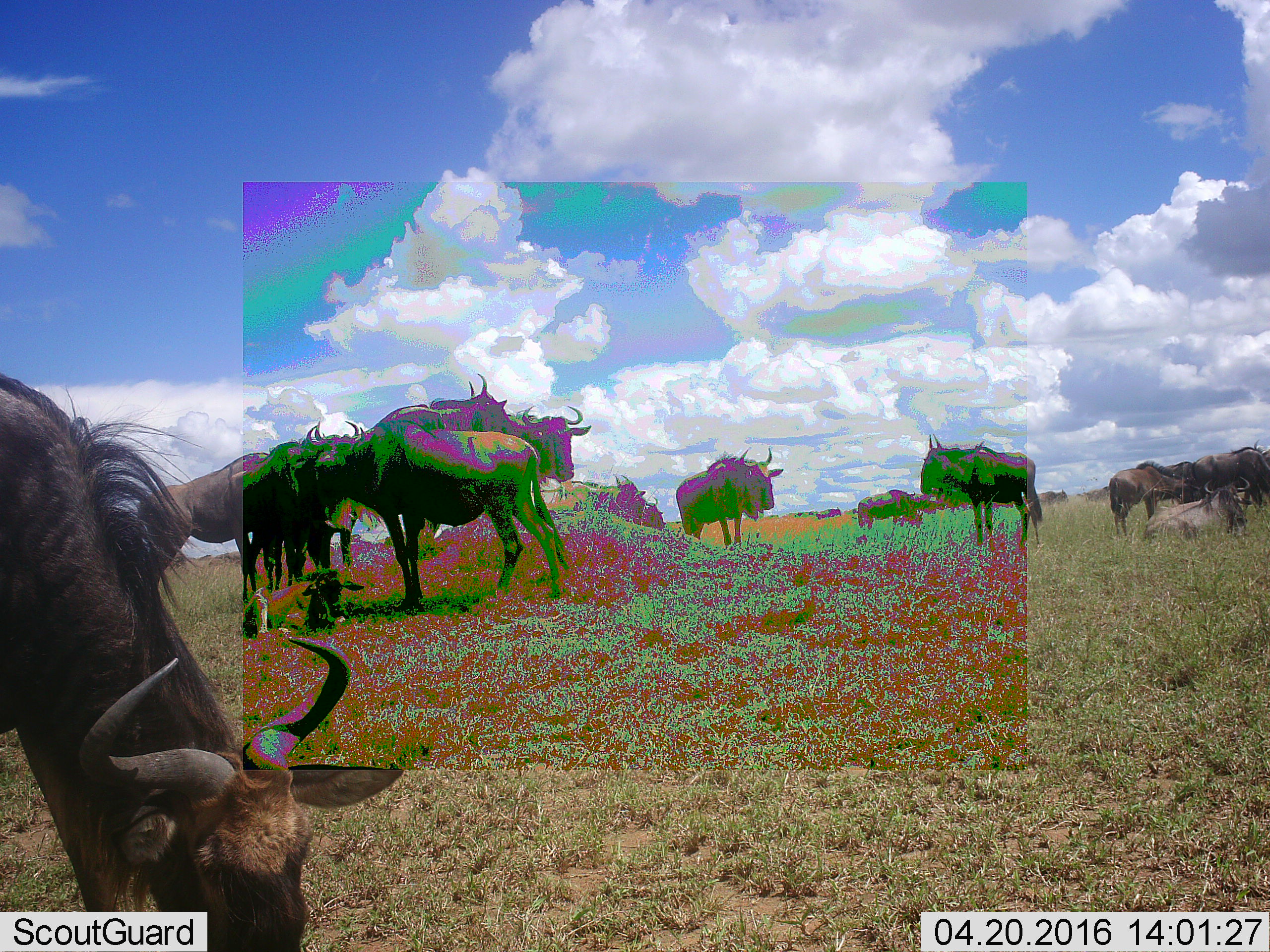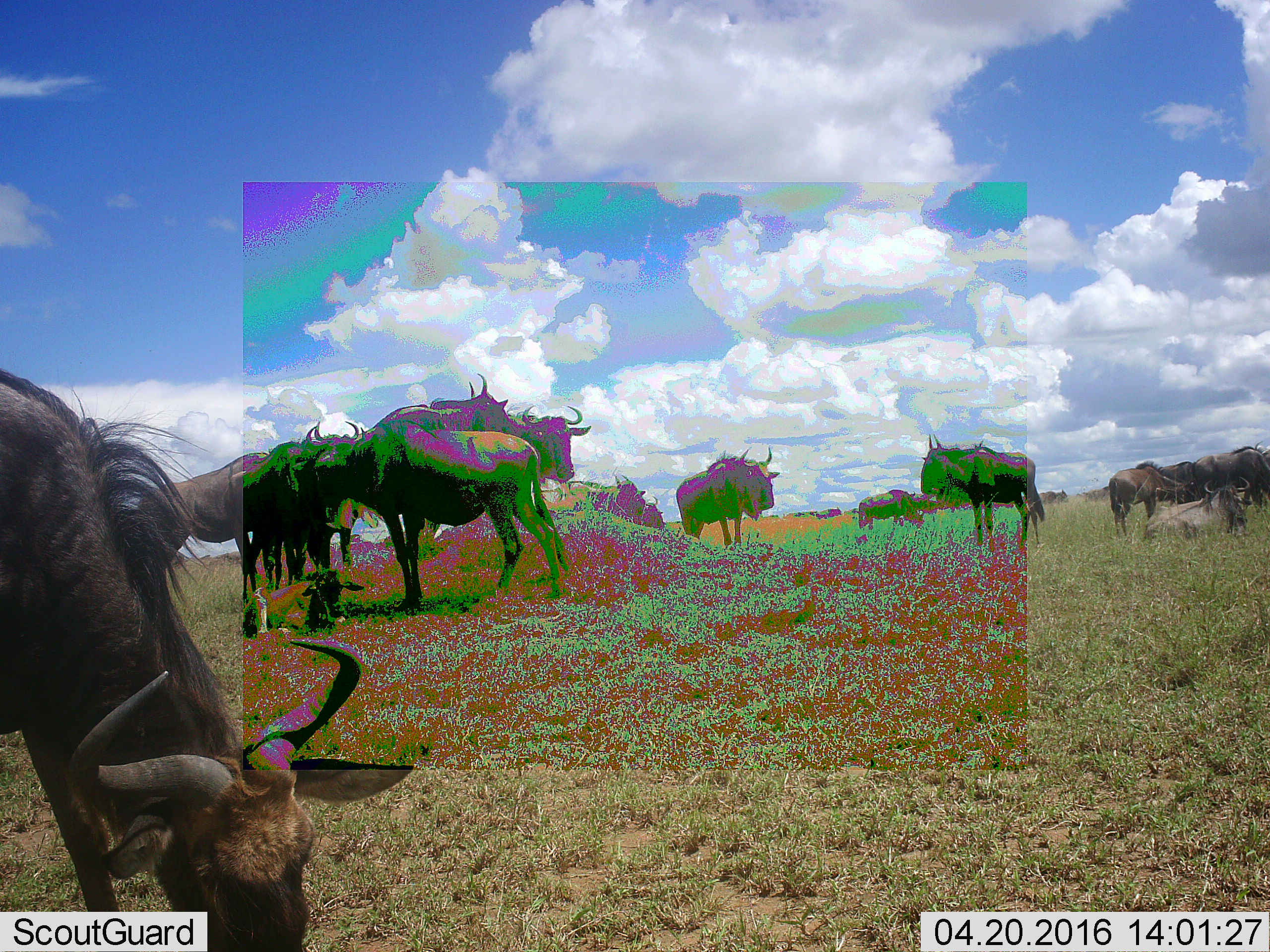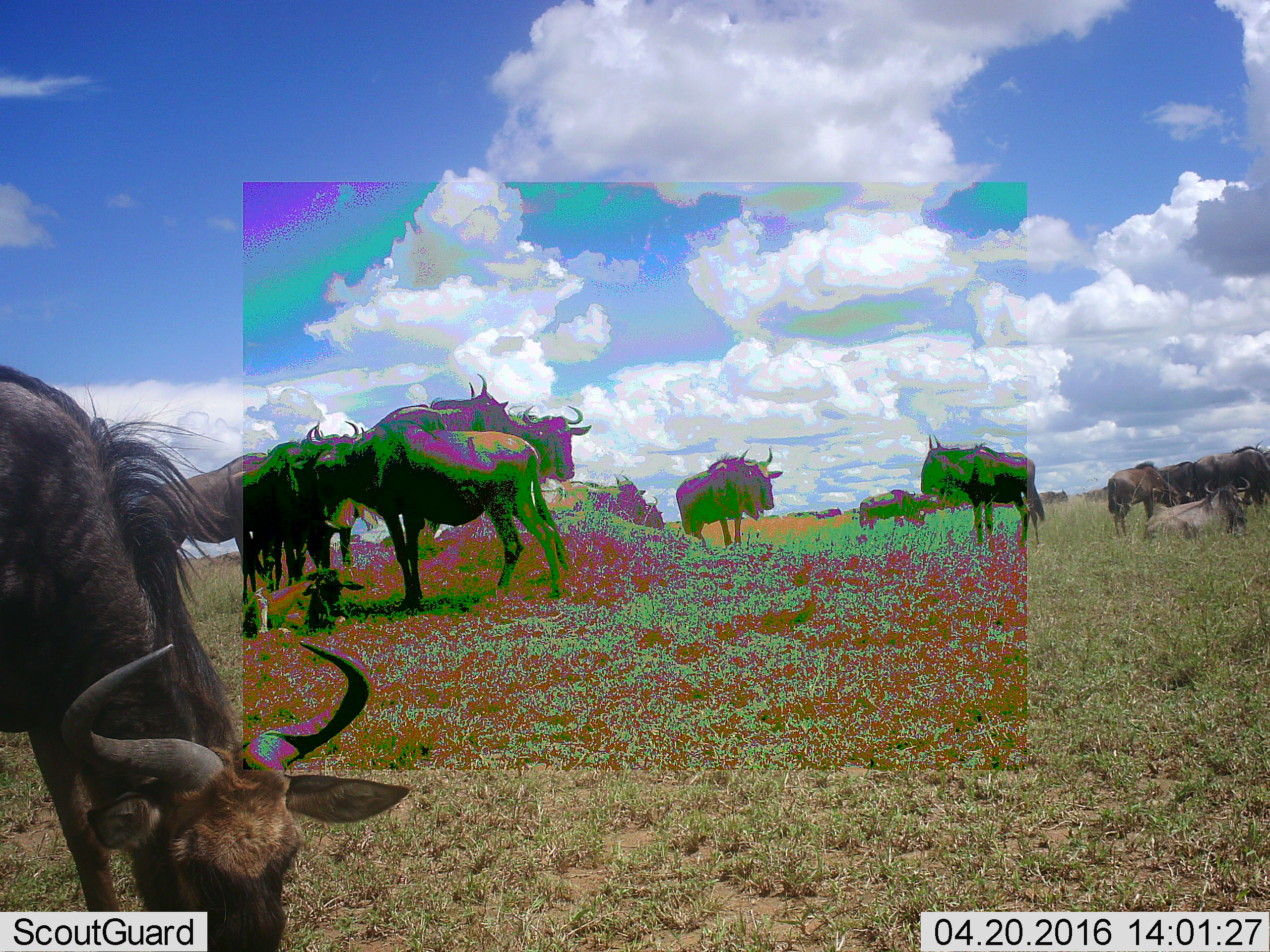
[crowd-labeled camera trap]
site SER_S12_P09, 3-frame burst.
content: unidentified animal